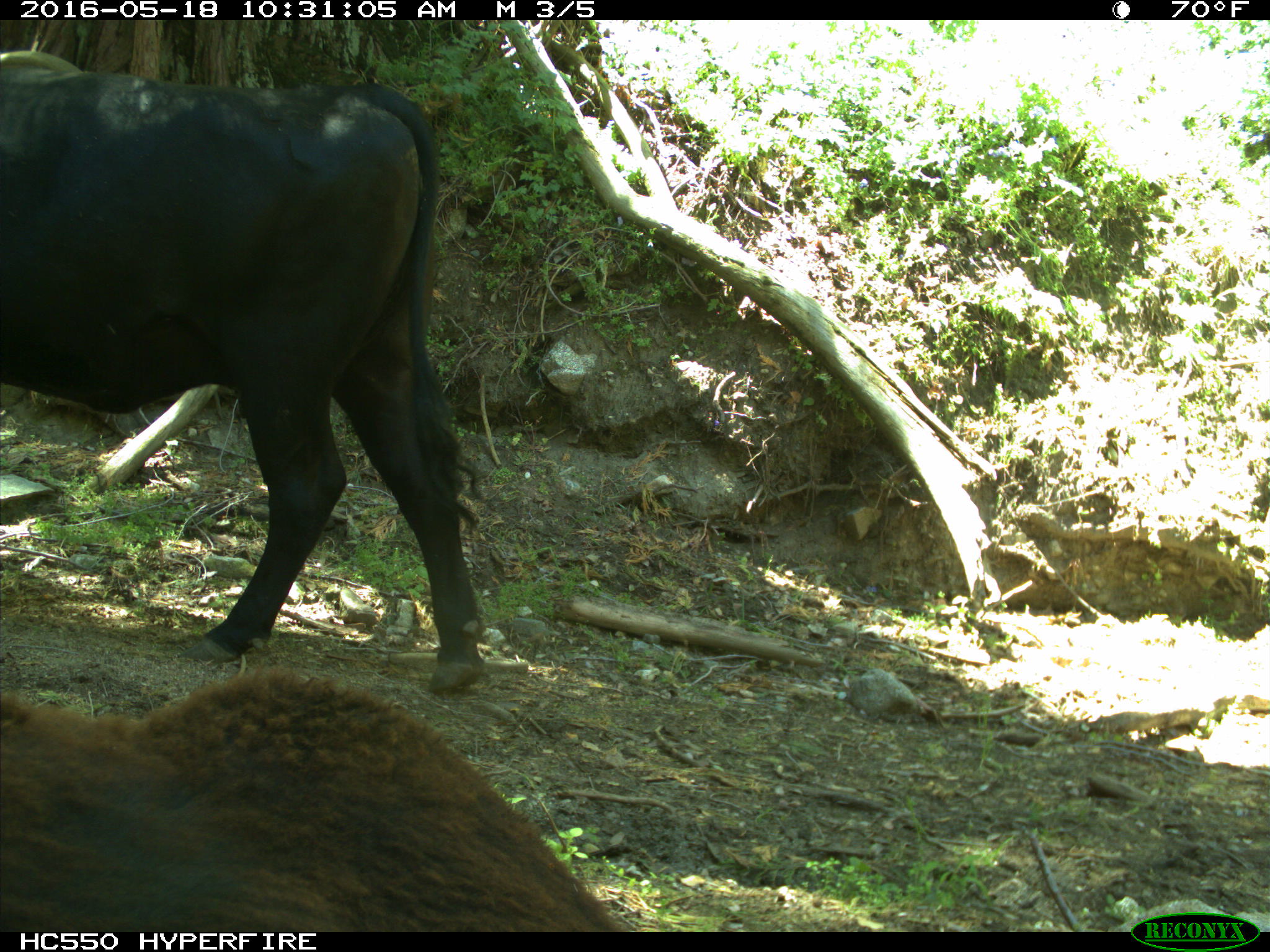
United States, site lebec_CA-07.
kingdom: Animalia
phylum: Chordata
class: Mammalia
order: Artiodactyla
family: Bovidae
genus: Bos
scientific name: Bos taurus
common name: domestic cow